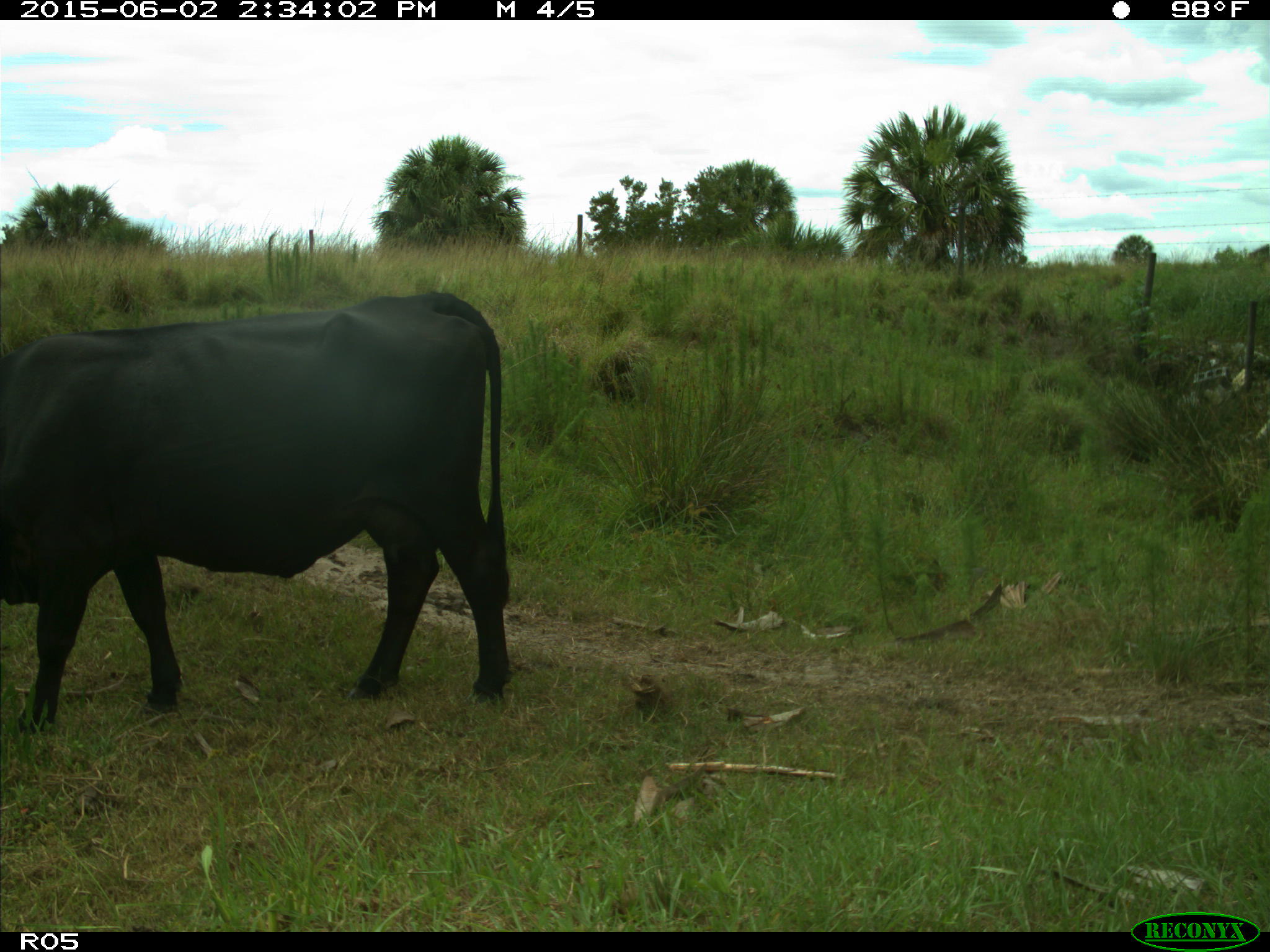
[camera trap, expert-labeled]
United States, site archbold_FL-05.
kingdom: Animalia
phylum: Chordata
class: Mammalia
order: Artiodactyla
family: Bovidae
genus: Bos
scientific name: Bos taurus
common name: domestic cow